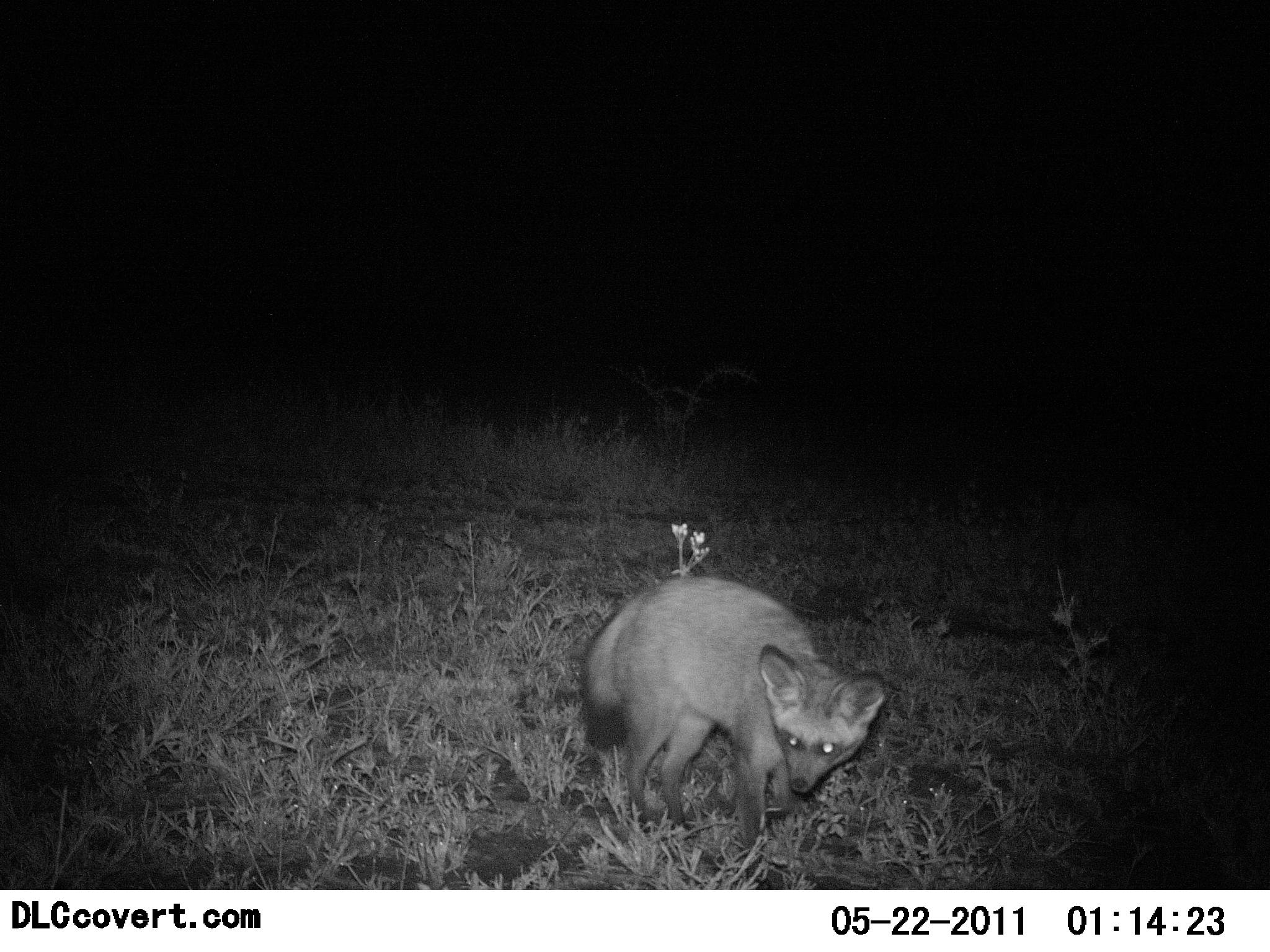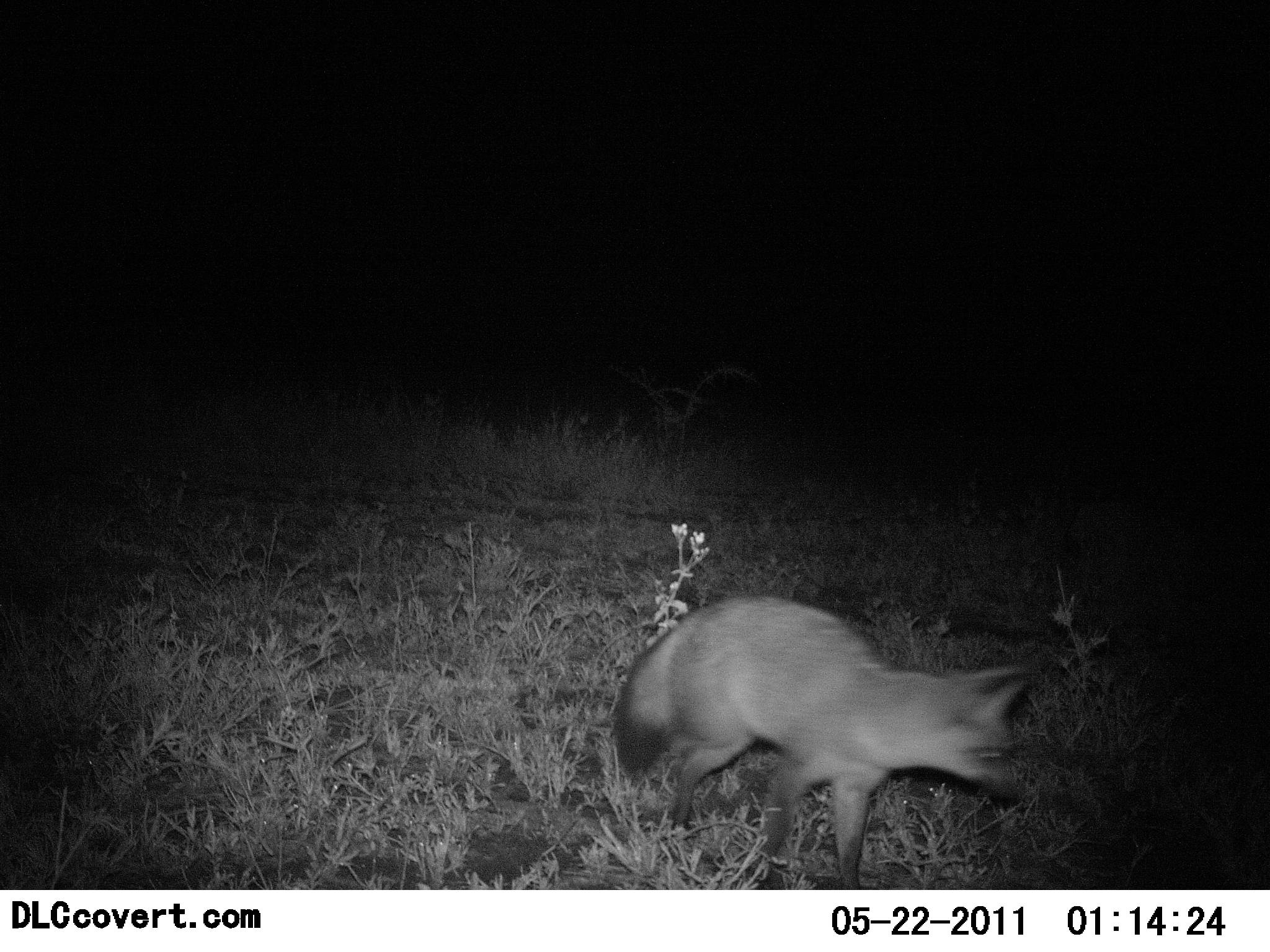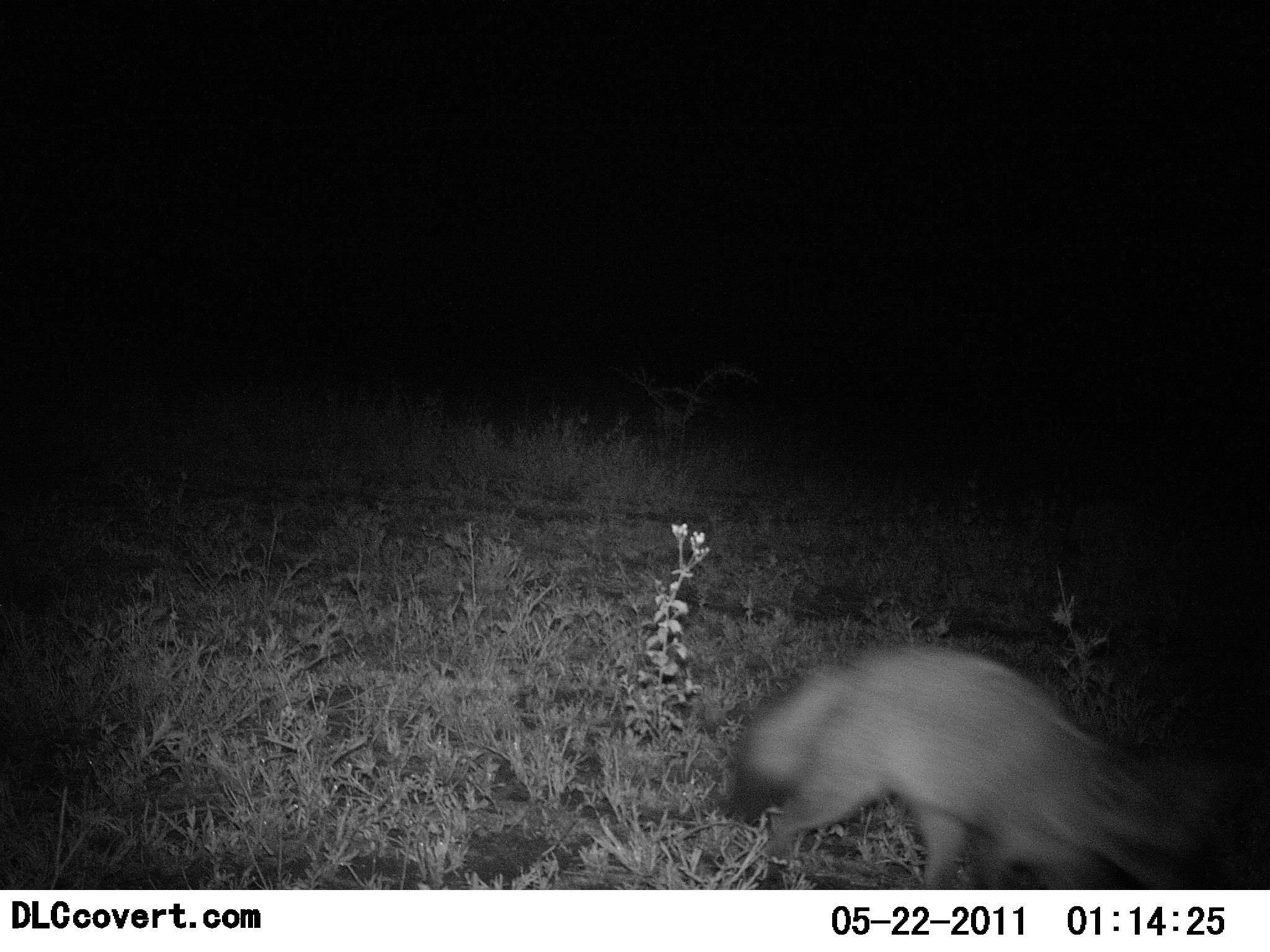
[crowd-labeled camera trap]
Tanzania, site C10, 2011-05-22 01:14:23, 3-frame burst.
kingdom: Animalia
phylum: Chordata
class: Mammalia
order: Carnivora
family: Canidae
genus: Otocyon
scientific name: Otocyon megalotis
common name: bat-eared fox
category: batearedfox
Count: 1.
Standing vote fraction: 18%.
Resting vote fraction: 0%.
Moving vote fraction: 100%.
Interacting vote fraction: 0%.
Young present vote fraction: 0%.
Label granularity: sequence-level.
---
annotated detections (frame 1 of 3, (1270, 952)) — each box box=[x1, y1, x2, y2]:
animal: box=[579, 574, 887, 853]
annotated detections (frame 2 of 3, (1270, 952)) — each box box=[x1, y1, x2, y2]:
animal: box=[618, 592, 1030, 890]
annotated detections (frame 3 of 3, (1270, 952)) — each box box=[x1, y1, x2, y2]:
animal: box=[728, 640, 1218, 890]